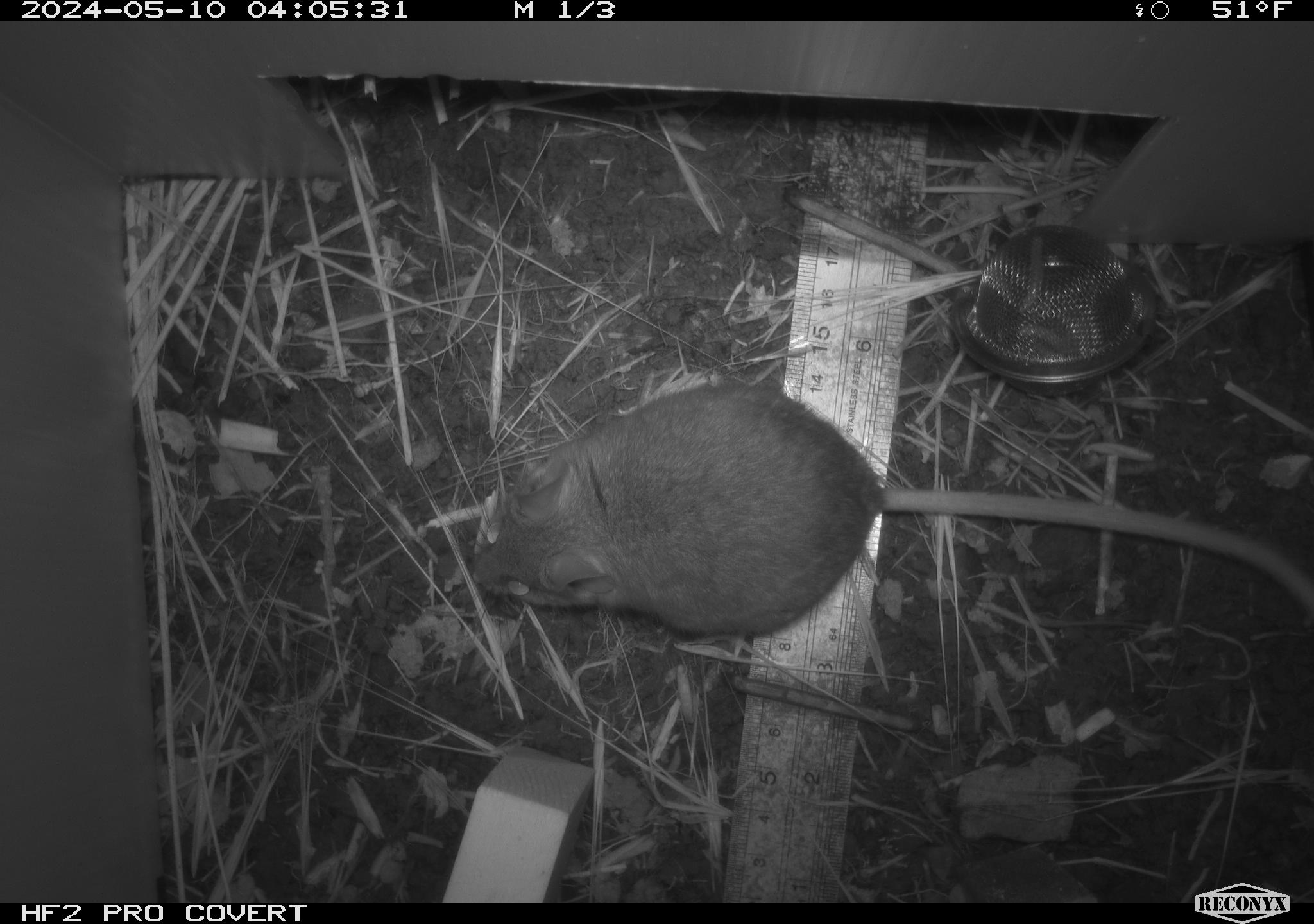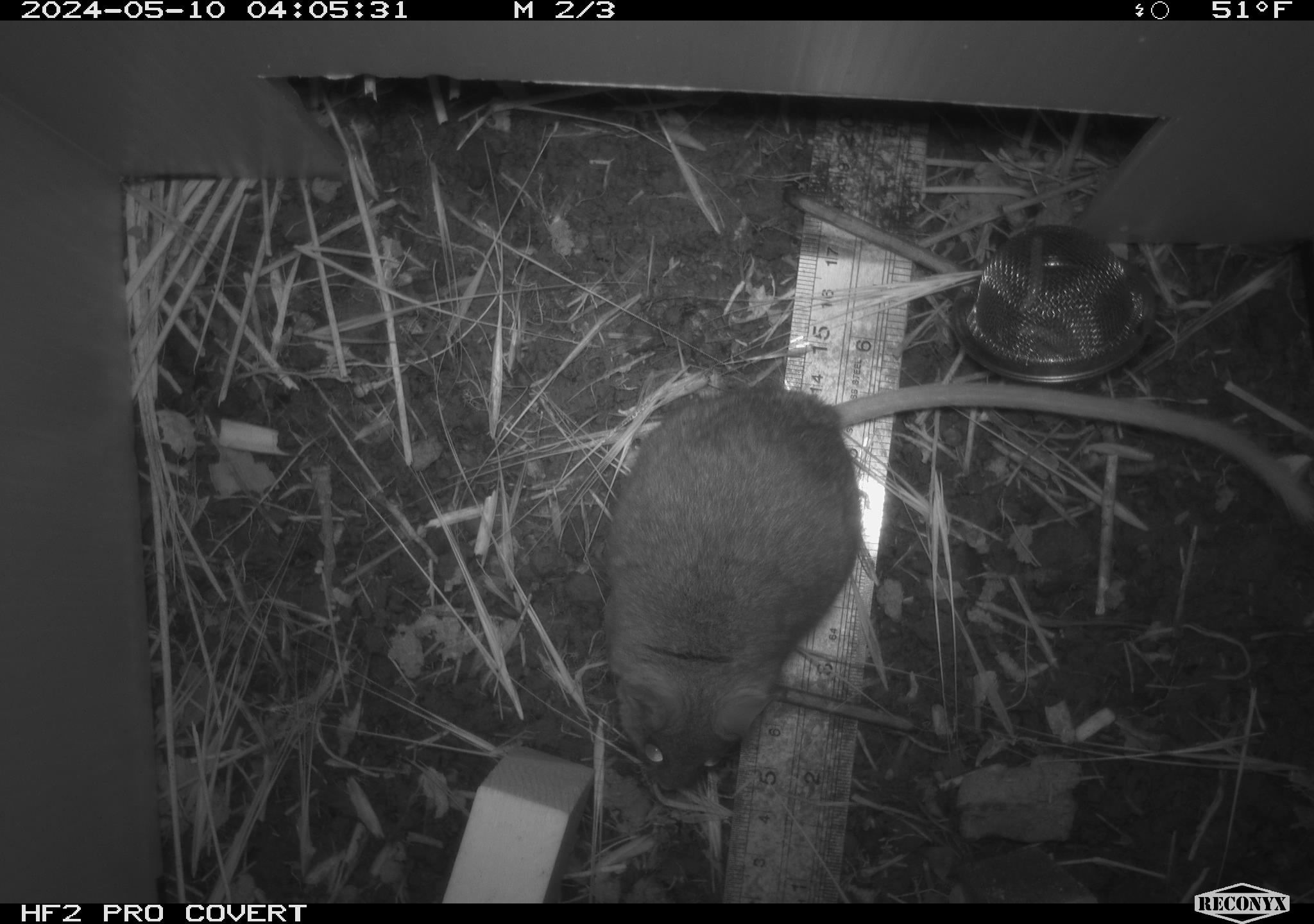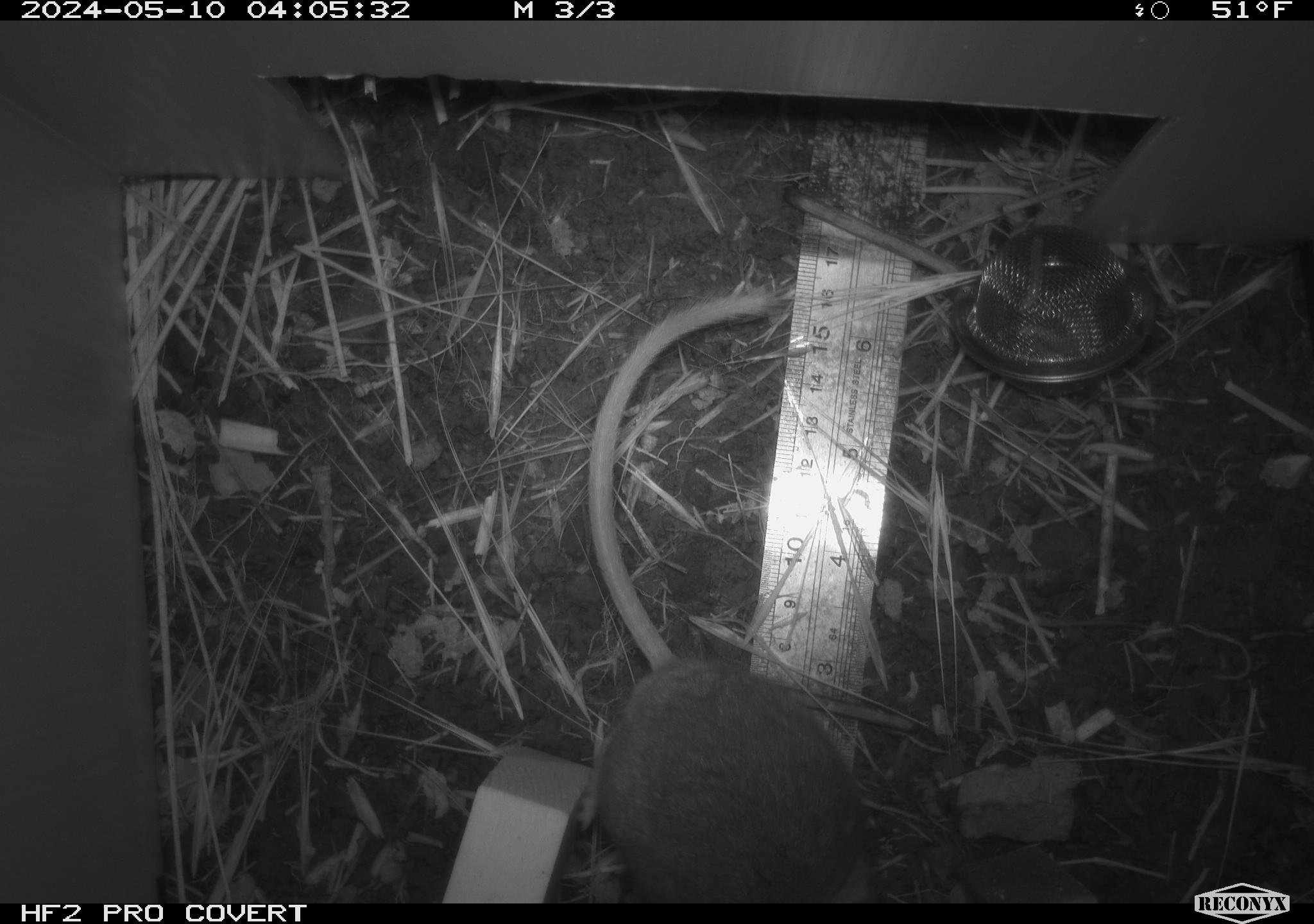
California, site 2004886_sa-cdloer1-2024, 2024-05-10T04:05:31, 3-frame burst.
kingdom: Animalia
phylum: Chordata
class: Mammalia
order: Rodentia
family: Cricetidae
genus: Neotoma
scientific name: Neotoma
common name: pack rat or woodrat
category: neotoma species